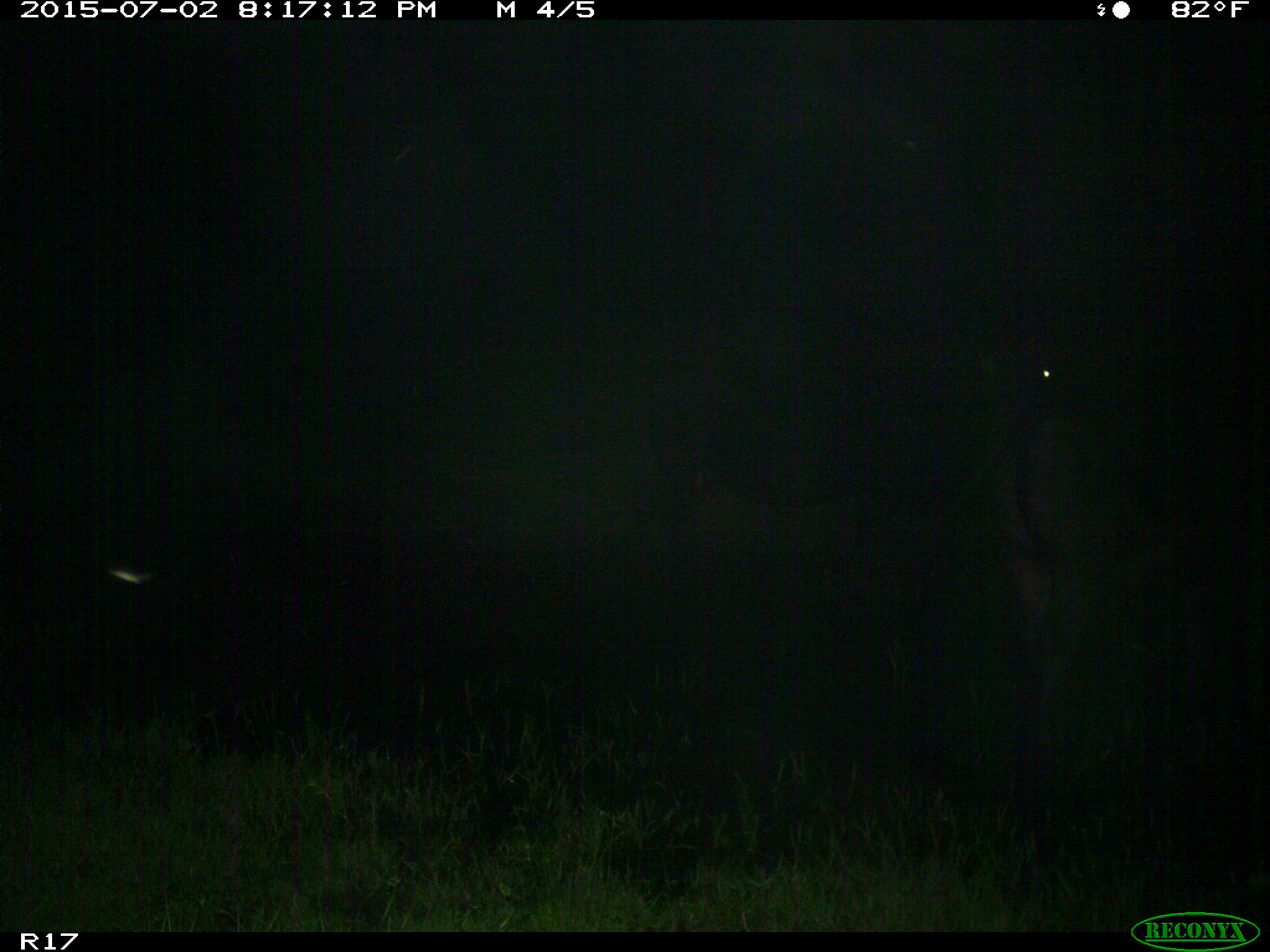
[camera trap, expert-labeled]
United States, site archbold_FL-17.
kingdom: Animalia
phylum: Chordata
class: Mammalia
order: Artiodactyla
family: Bovidae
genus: Bos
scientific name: Bos taurus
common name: domestic cow